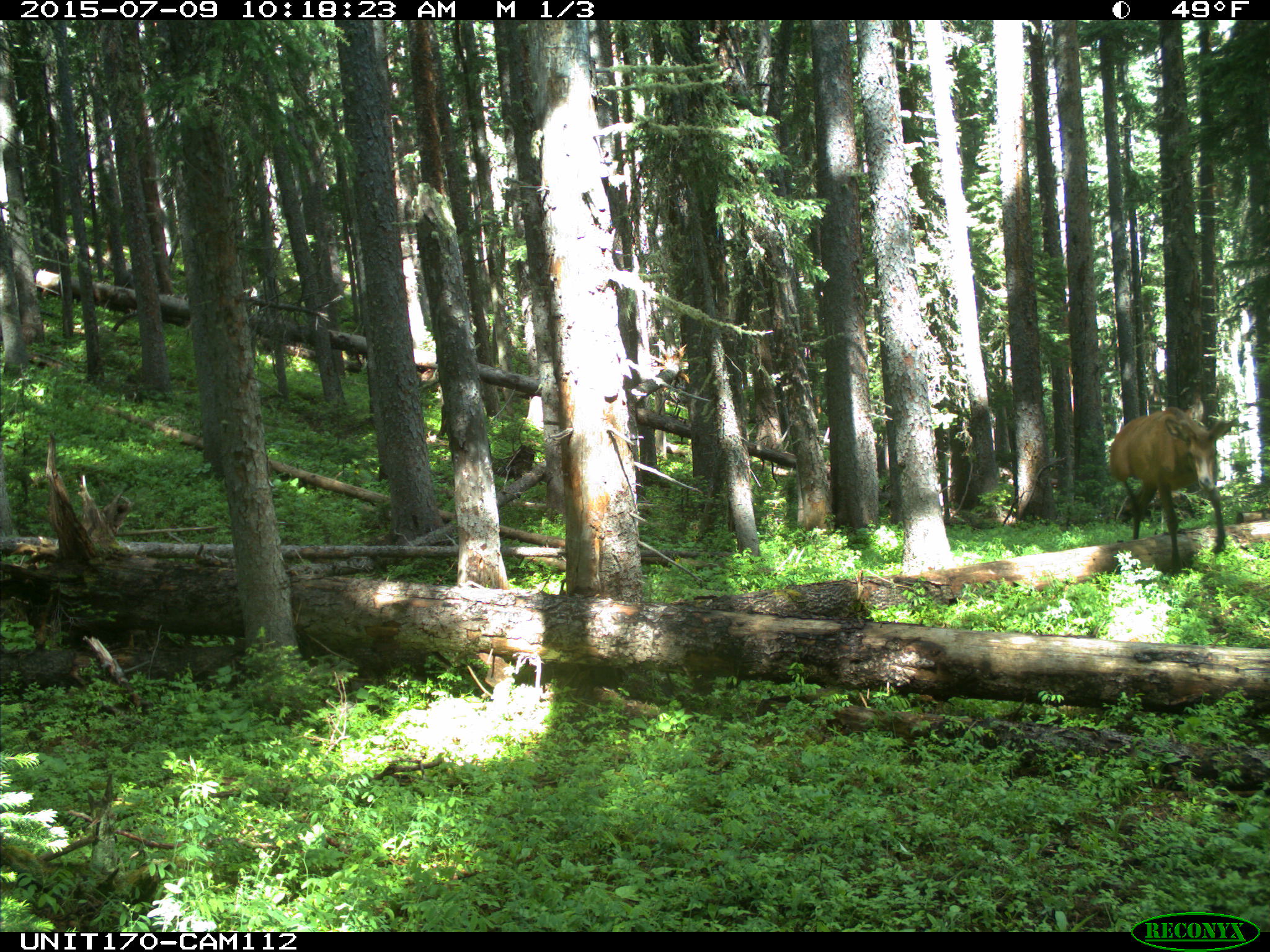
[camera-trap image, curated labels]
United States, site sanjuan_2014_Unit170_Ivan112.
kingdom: Animalia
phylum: Chordata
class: Mammalia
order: Artiodactyla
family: Cervidae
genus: Cervus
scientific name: Cervus elaphus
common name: red deer